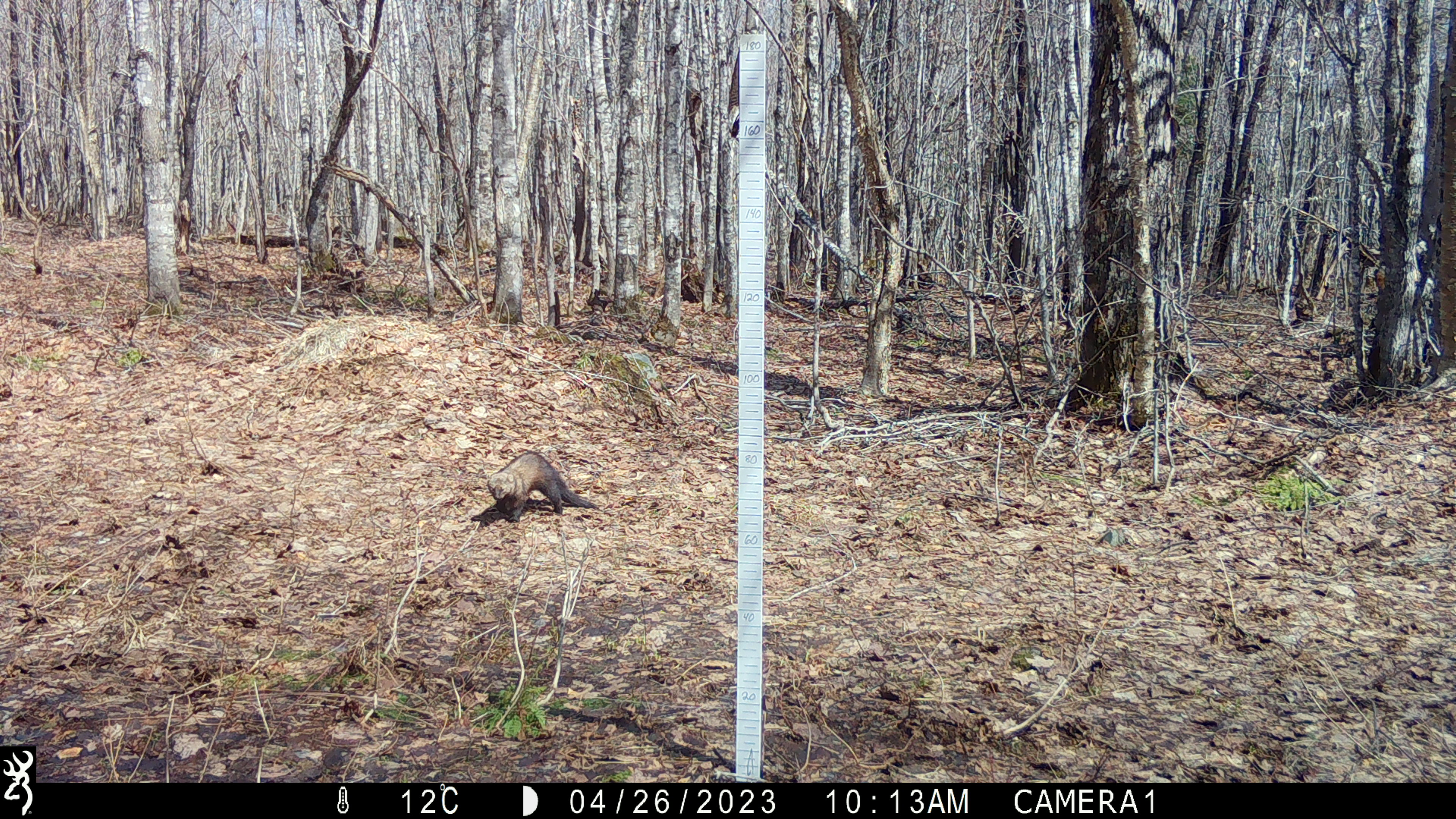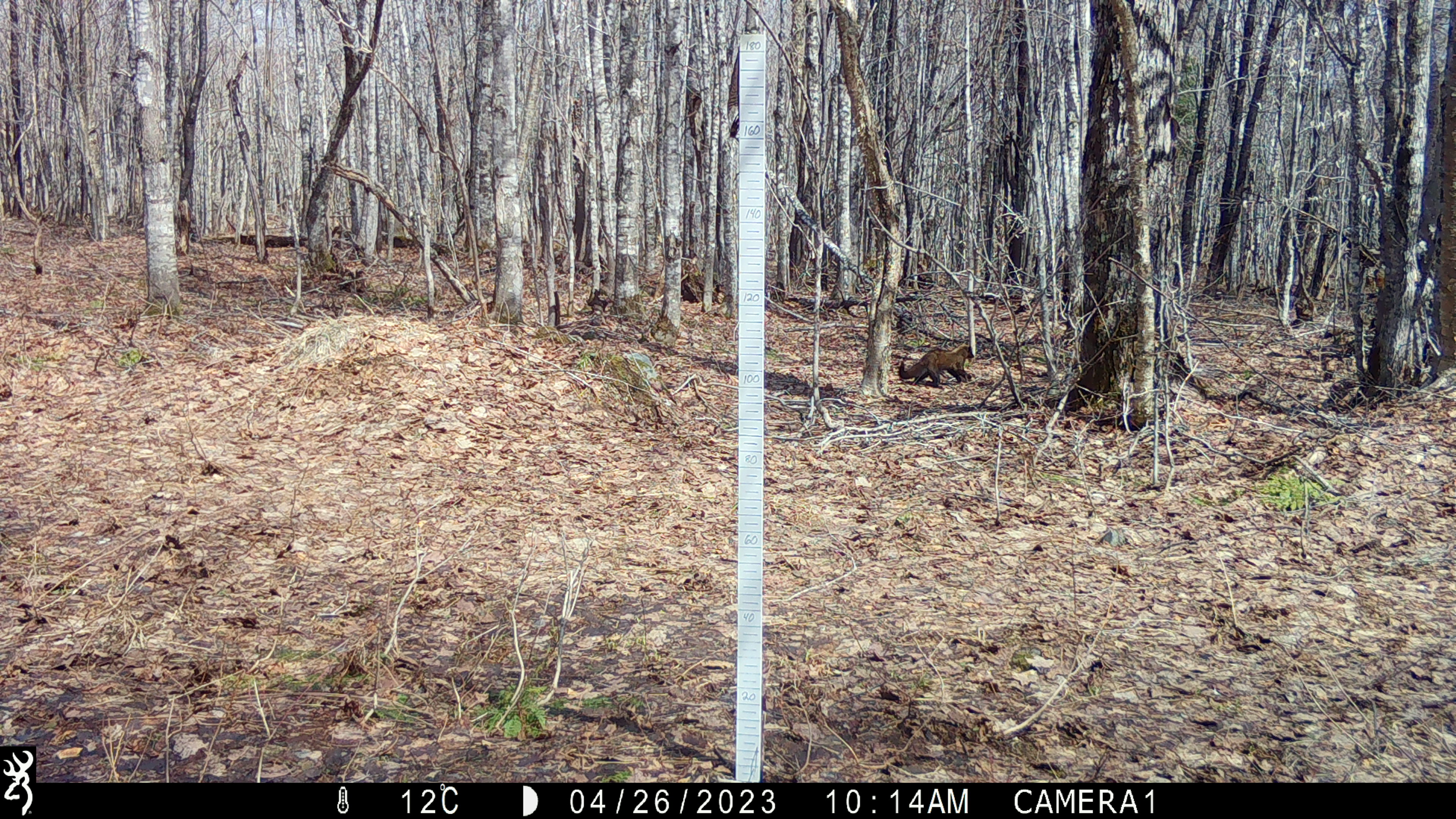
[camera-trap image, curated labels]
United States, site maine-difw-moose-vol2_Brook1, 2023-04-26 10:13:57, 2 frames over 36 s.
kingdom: Animalia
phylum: Chordata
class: Mammalia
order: Carnivora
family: Mustelidae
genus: Pekania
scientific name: Pekania pennanti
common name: fisher